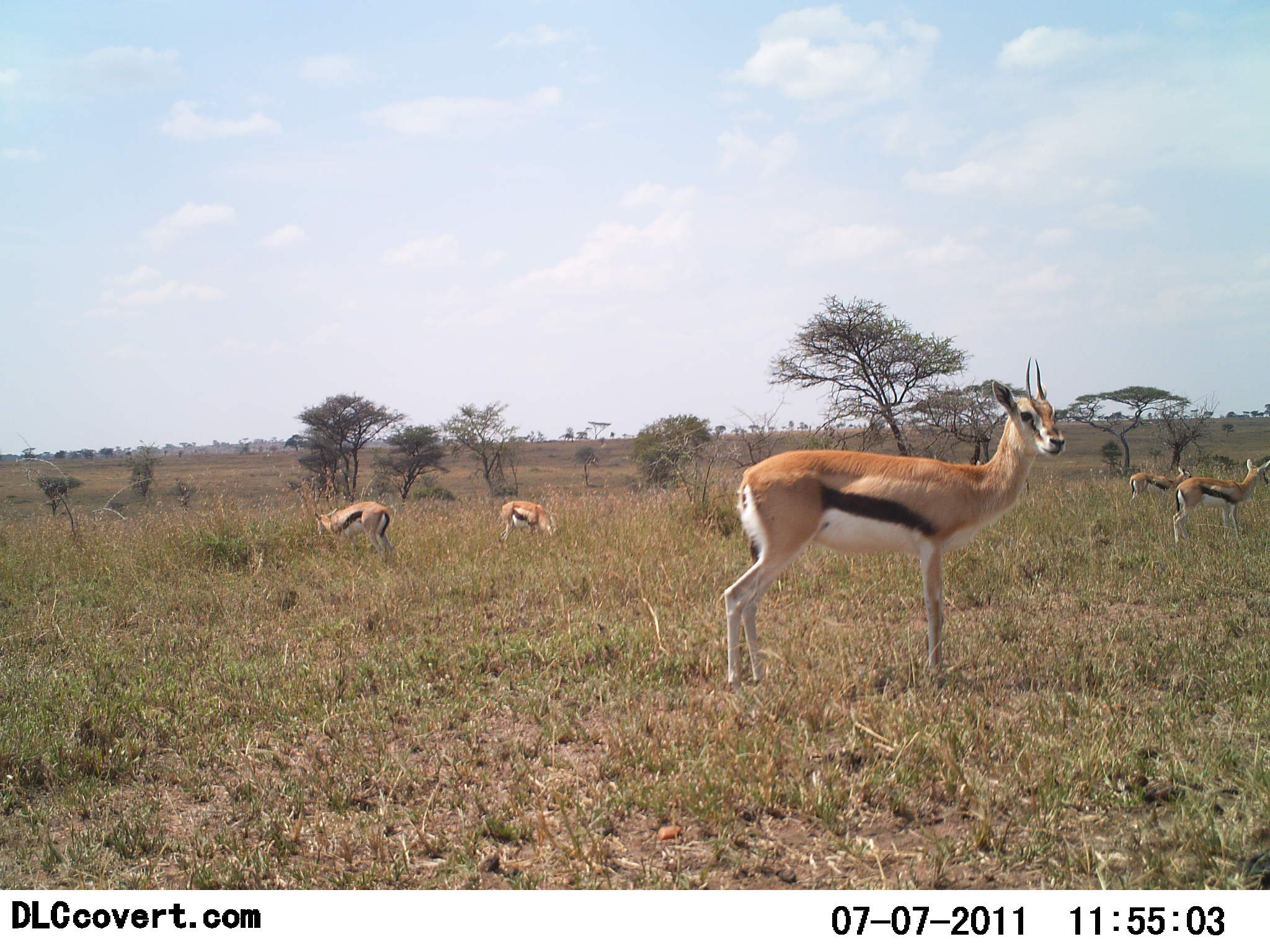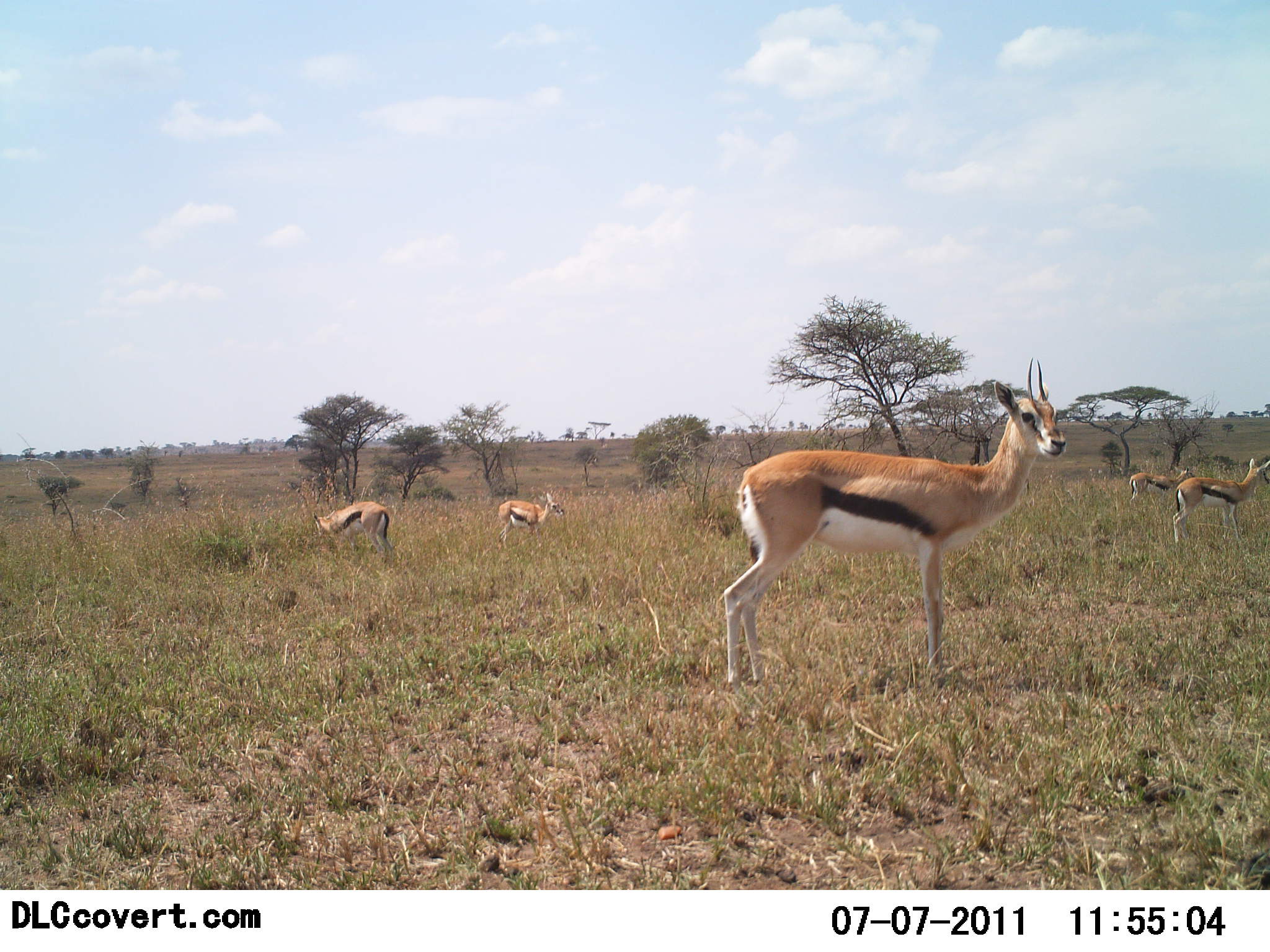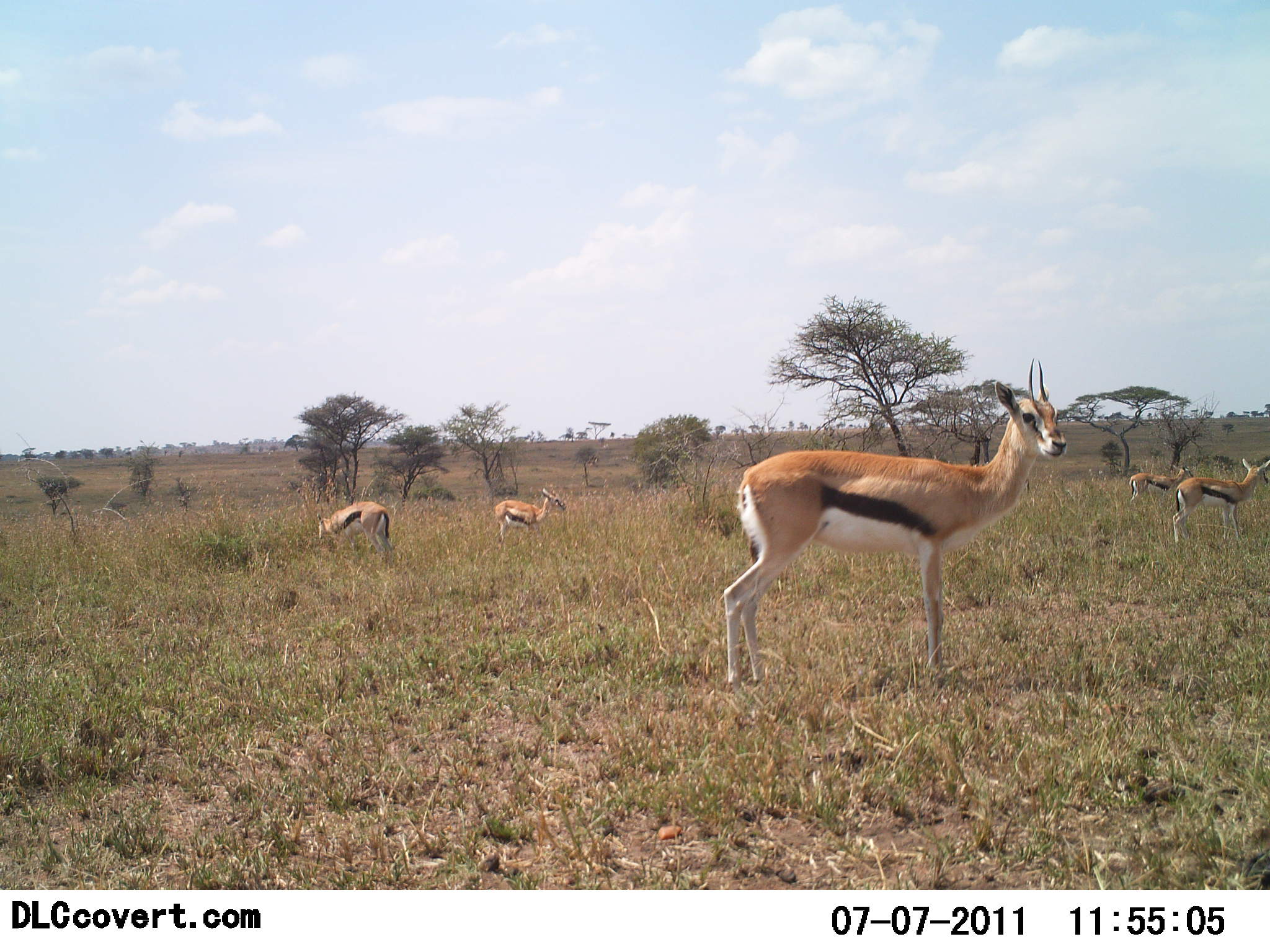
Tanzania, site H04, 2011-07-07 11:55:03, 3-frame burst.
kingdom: Animalia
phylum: Chordata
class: Mammalia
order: Artiodactyla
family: Bovidae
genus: Eudorcas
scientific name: Eudorcas thomsonii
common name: thomson's gazelle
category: gazellethomsons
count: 5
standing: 93%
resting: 0%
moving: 0%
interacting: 0%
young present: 0%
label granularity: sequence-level